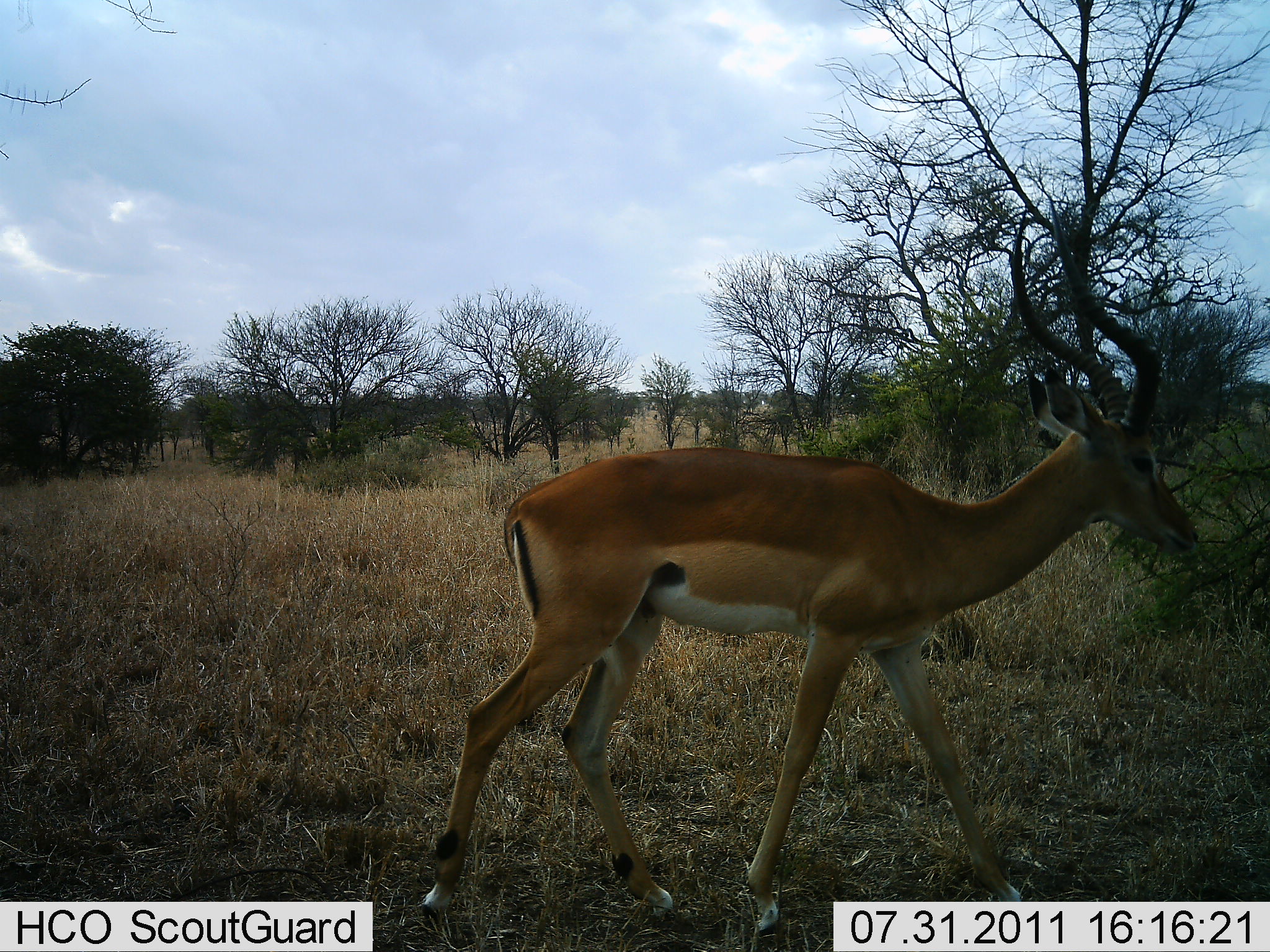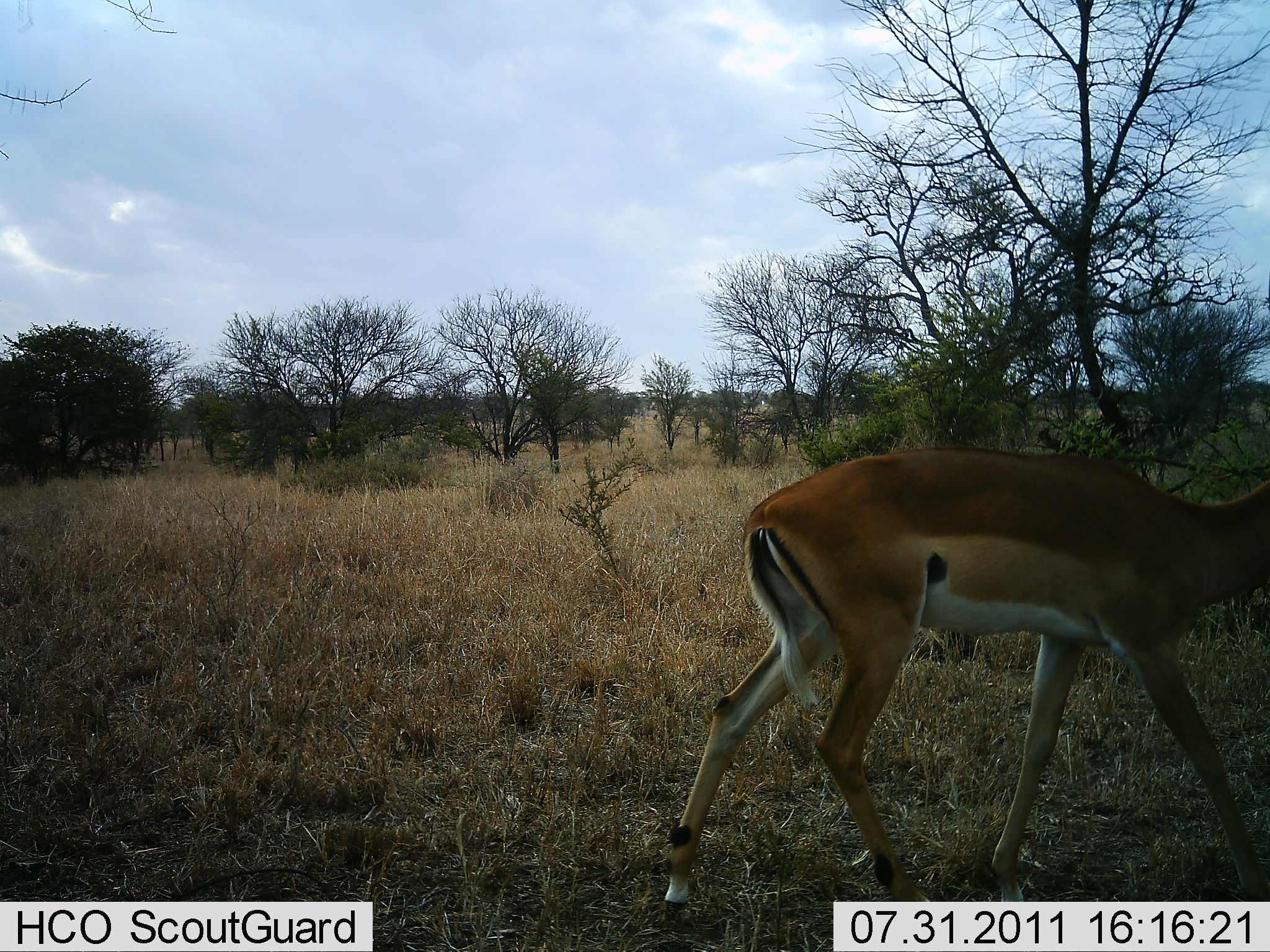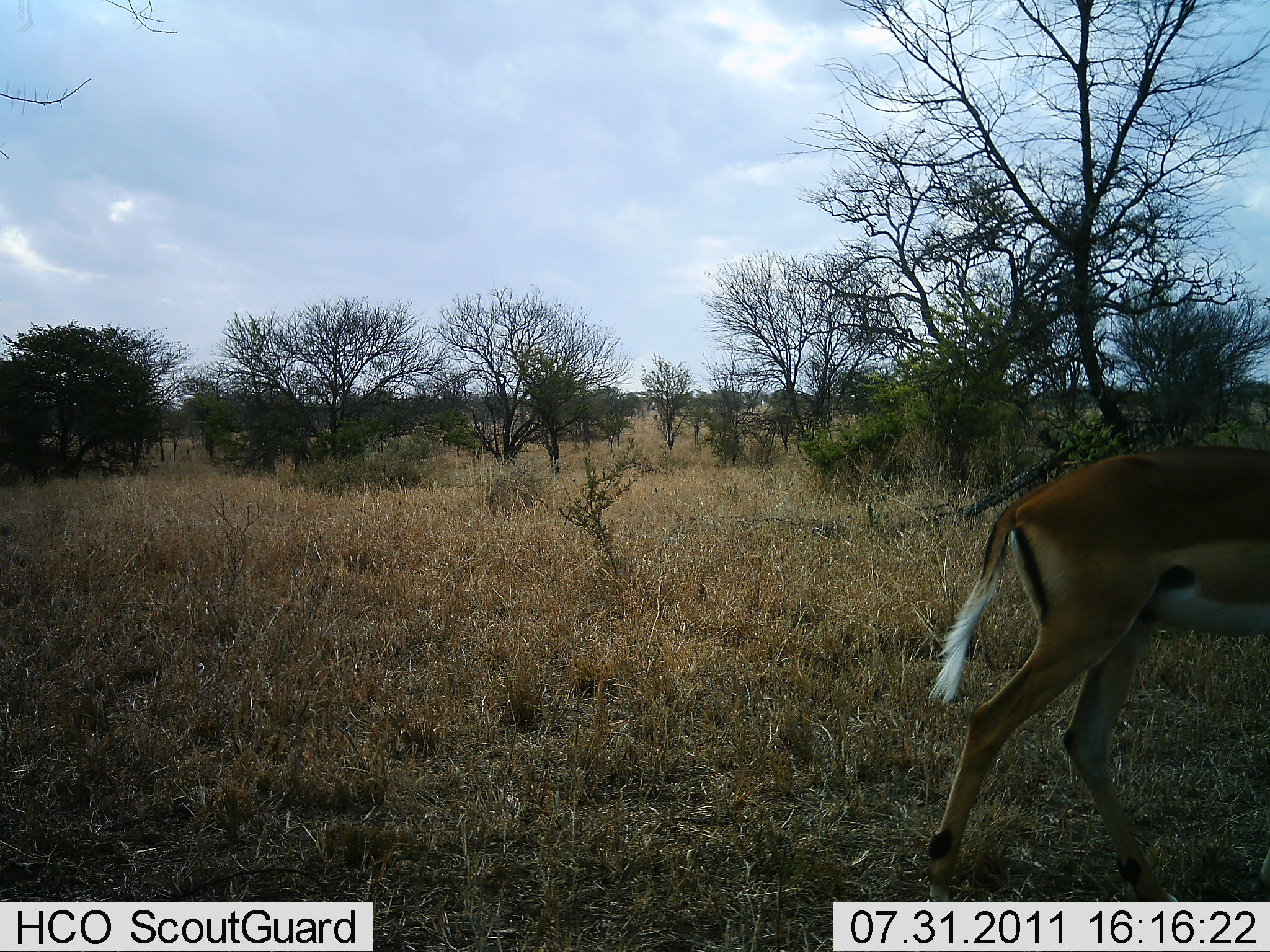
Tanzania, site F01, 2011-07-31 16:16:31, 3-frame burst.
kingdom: Animalia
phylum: Chordata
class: Mammalia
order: Artiodactyla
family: Bovidae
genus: Aepyceros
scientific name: Aepyceros melampus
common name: impala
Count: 1.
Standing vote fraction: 0%.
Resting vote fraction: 0%.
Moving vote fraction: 100%.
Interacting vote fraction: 0%.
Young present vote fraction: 0%.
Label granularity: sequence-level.